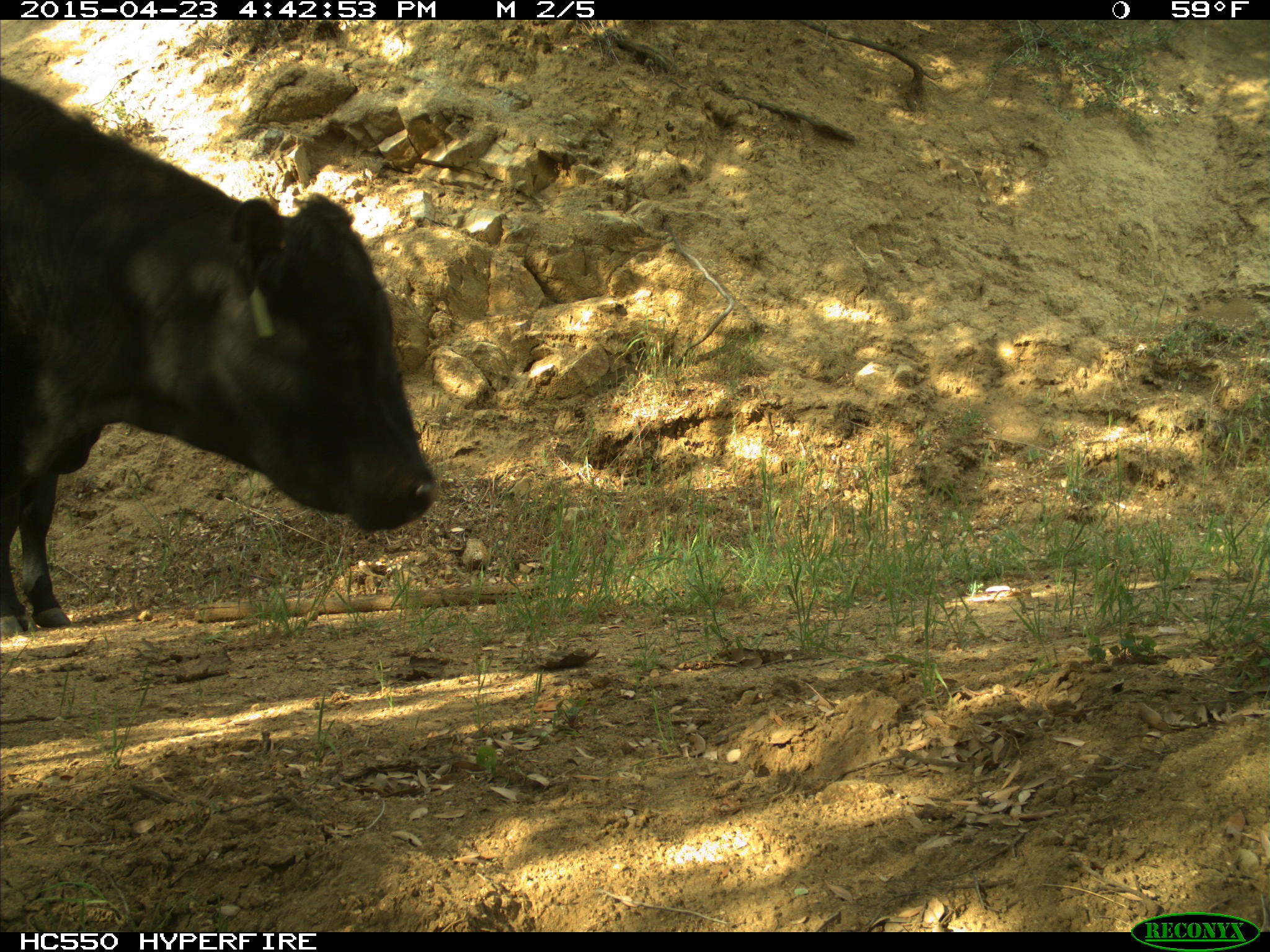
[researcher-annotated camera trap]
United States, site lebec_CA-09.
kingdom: Animalia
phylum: Chordata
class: Mammalia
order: Artiodactyla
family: Bovidae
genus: Bos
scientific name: Bos taurus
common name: domestic cow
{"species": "Bos taurus (domestic cow)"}